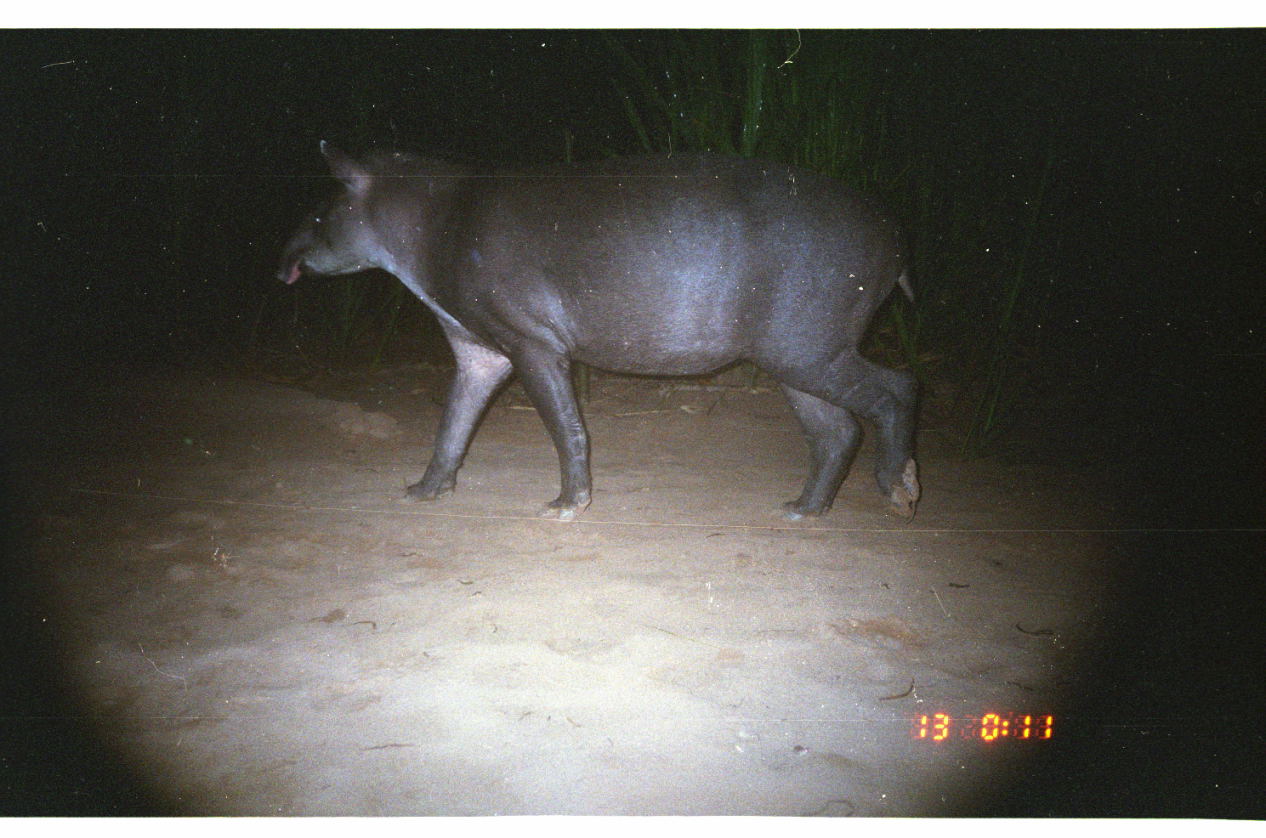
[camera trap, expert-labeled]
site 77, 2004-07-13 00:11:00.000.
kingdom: Animalia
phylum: Chordata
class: Mammalia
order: Perissodactyla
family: Tapiridae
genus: Tapirus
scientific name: Tapirus terrestris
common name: south american tapir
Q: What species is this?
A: Tapirus terrestris (south american tapir).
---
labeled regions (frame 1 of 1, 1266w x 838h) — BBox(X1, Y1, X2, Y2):
tapirus terrestris: BBox(266, 132, 922, 528)